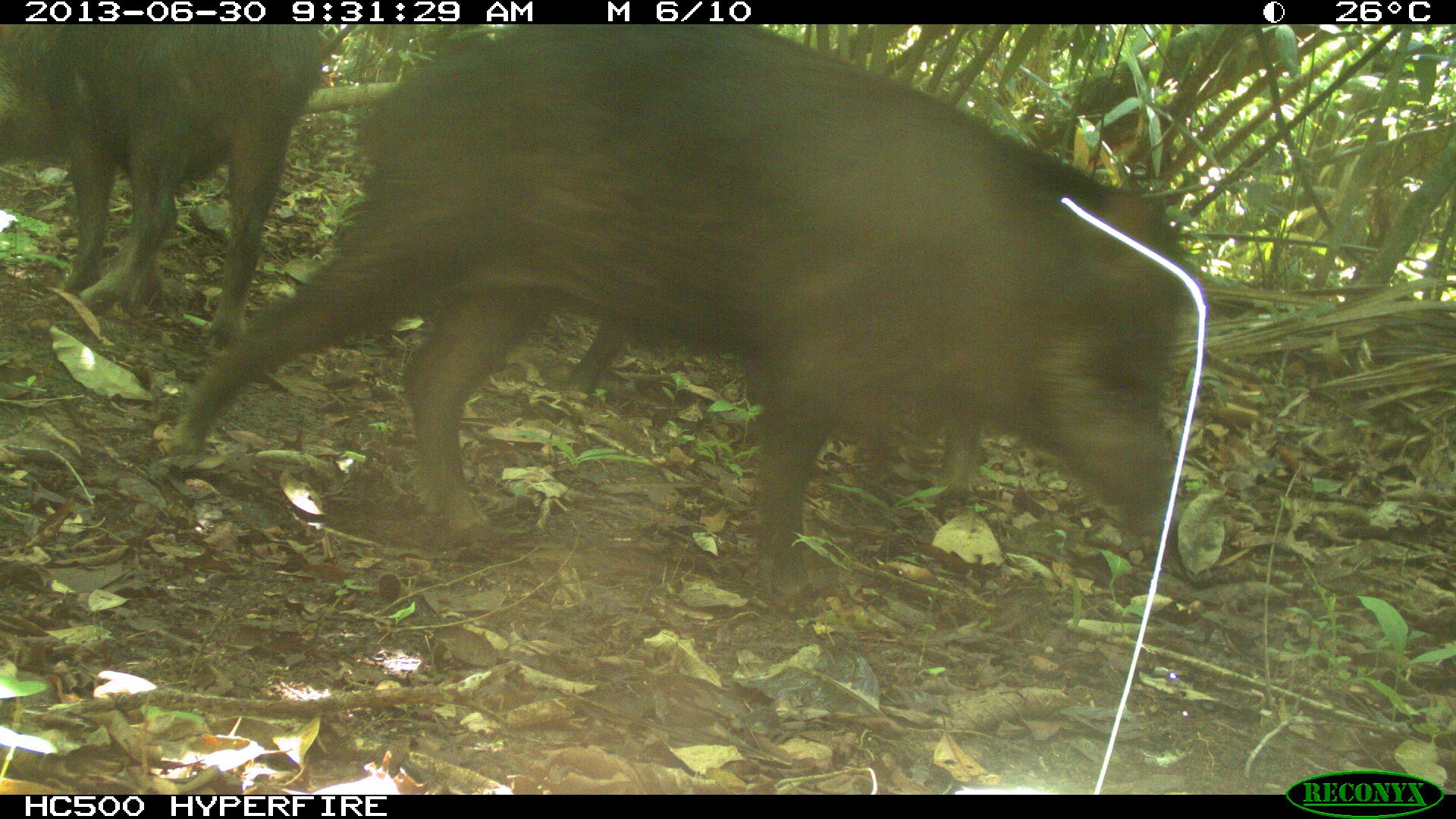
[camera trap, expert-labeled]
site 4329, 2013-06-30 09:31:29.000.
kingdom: Animalia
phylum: Chordata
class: Mammalia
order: Artiodactyla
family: Tayassuidae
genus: Tayassu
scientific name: Tayassu pecari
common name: white-lipped peccary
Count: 3.